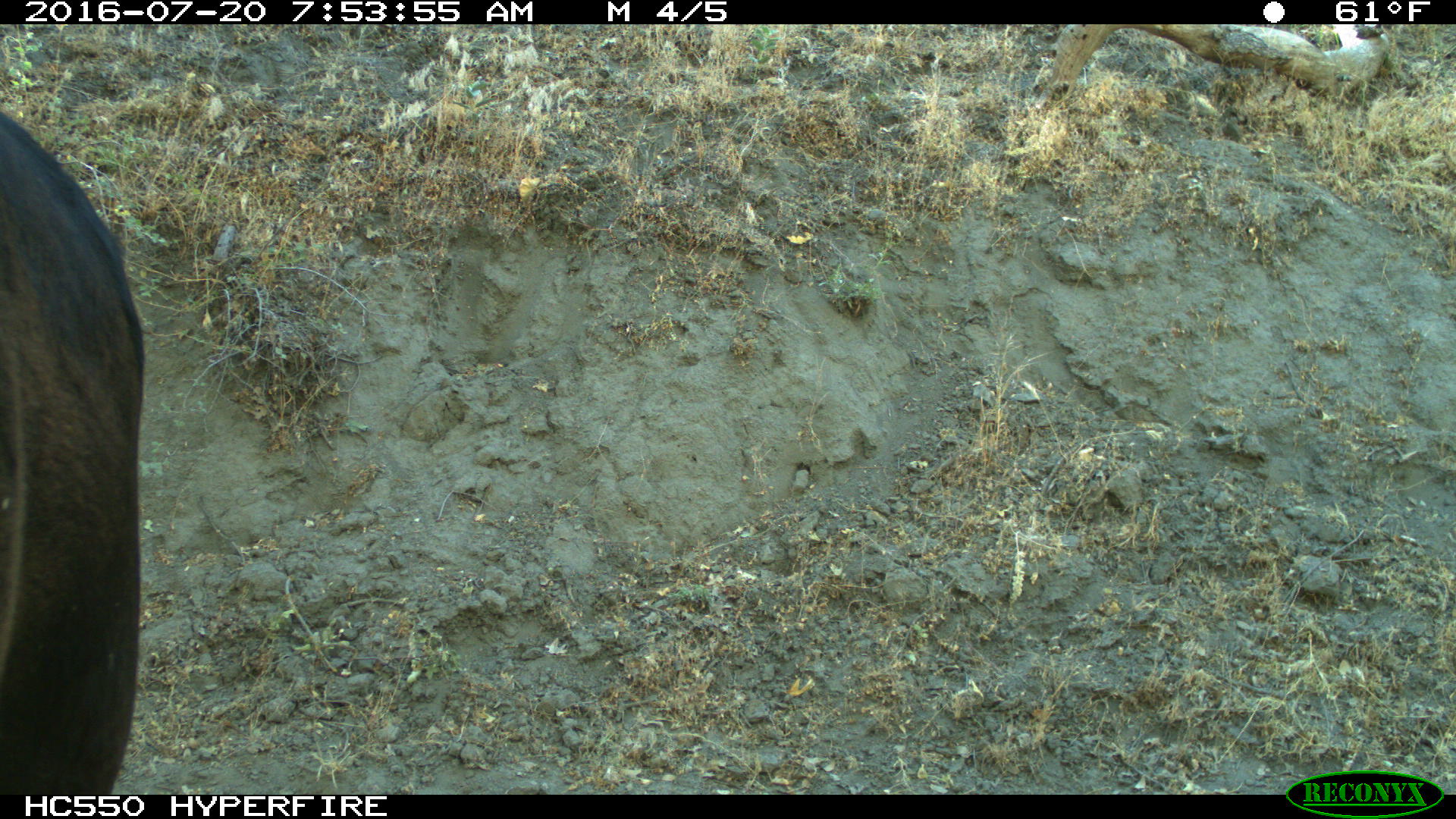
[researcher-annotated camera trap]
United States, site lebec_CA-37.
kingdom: Animalia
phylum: Chordata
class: Mammalia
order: Artiodactyla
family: Bovidae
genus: Bos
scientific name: Bos taurus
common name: domestic cow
Bos taurus (domestic cow).